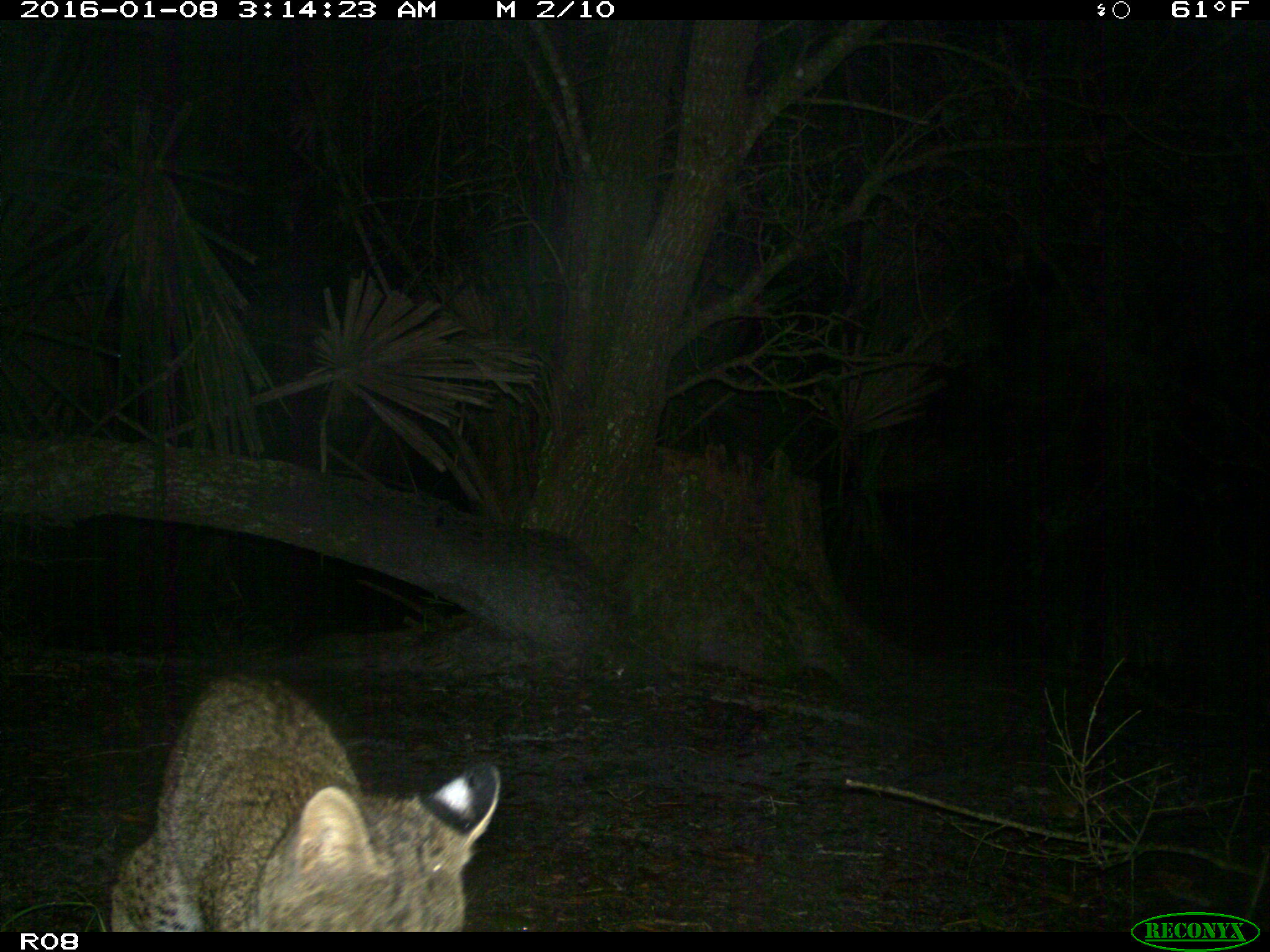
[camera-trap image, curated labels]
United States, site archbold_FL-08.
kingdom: Animalia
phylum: Chordata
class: Mammalia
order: Carnivora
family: Felidae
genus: Lynx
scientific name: Lynx rufus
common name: bobcat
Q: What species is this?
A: Lynx rufus (bobcat).